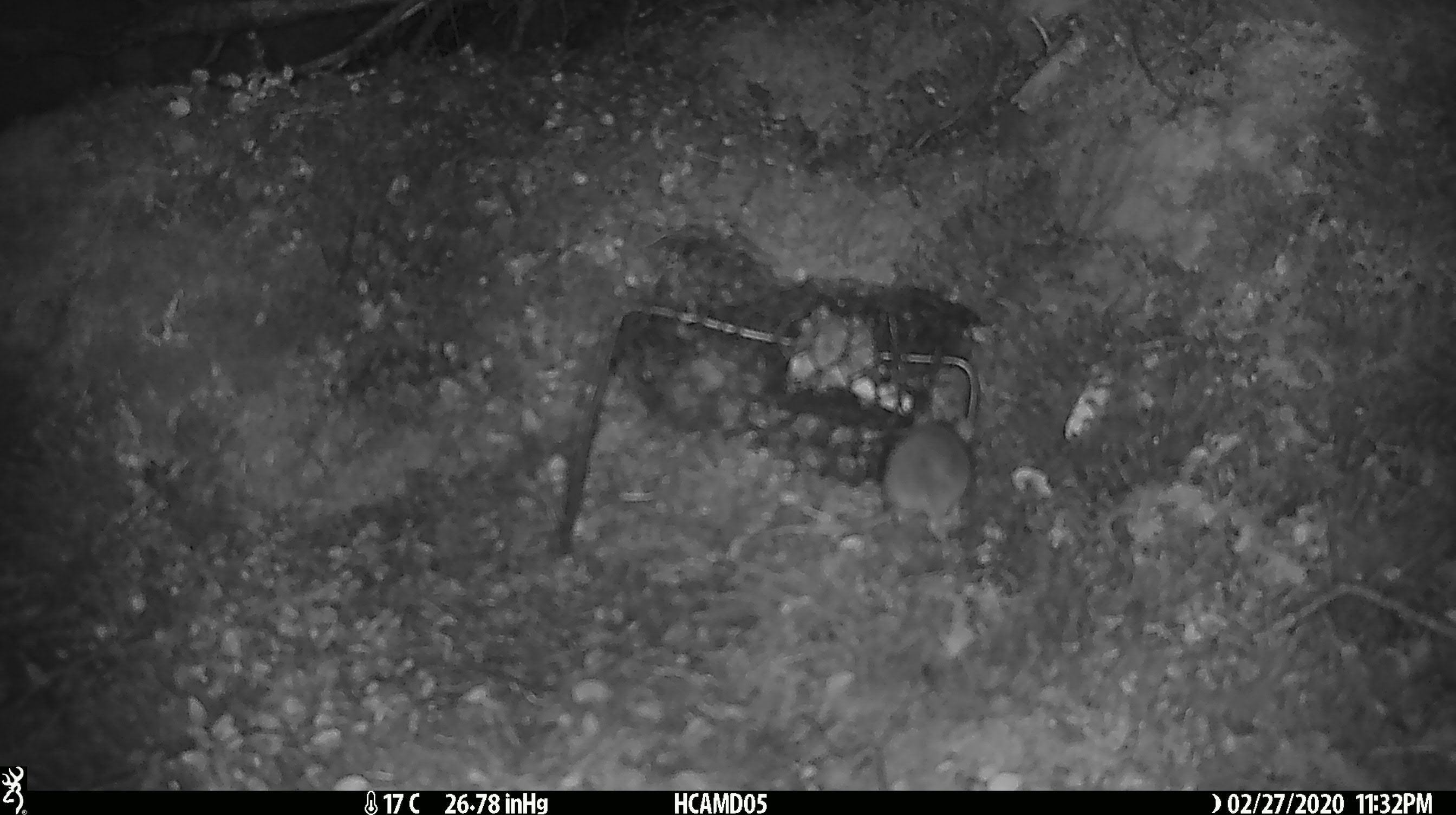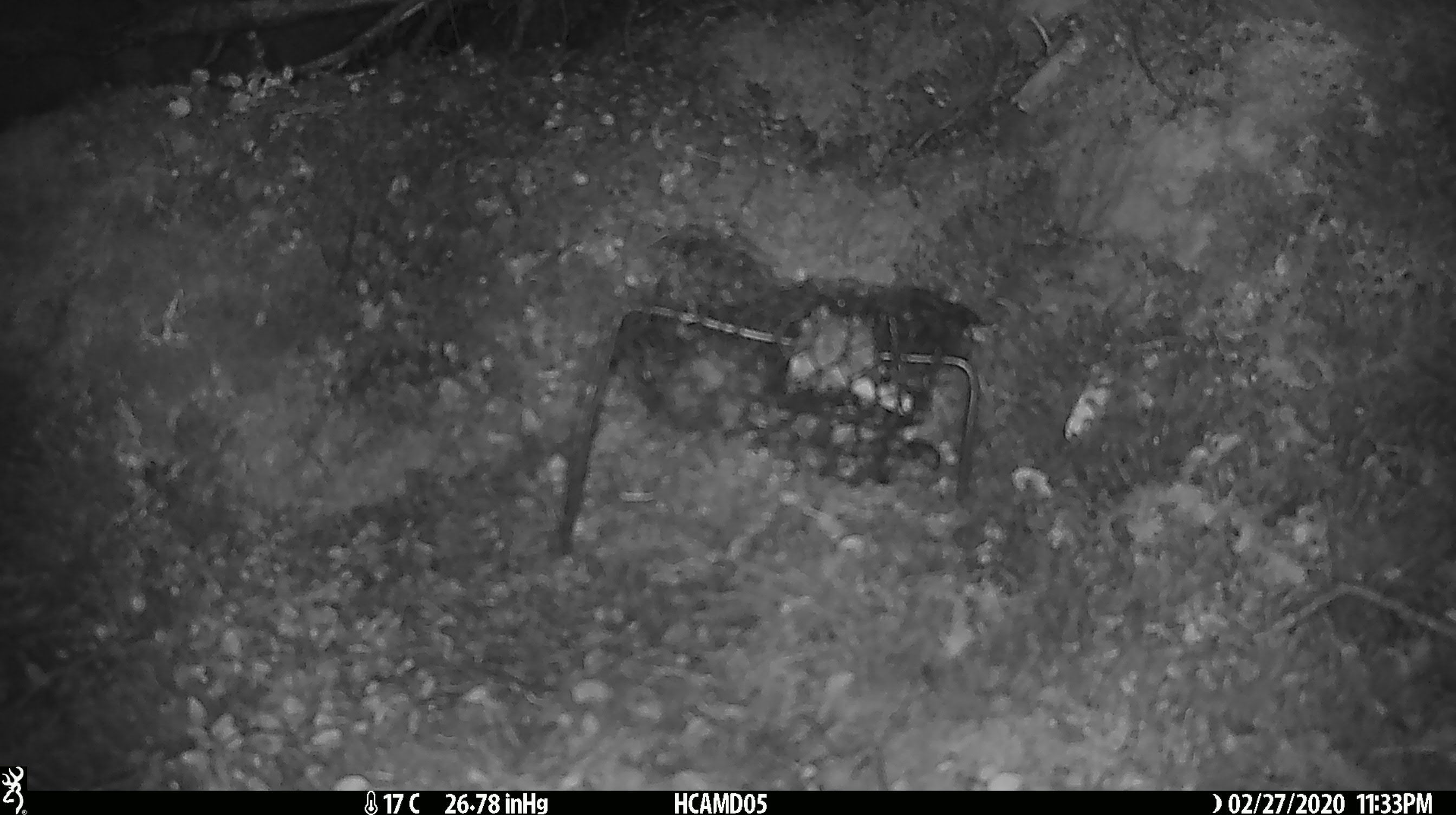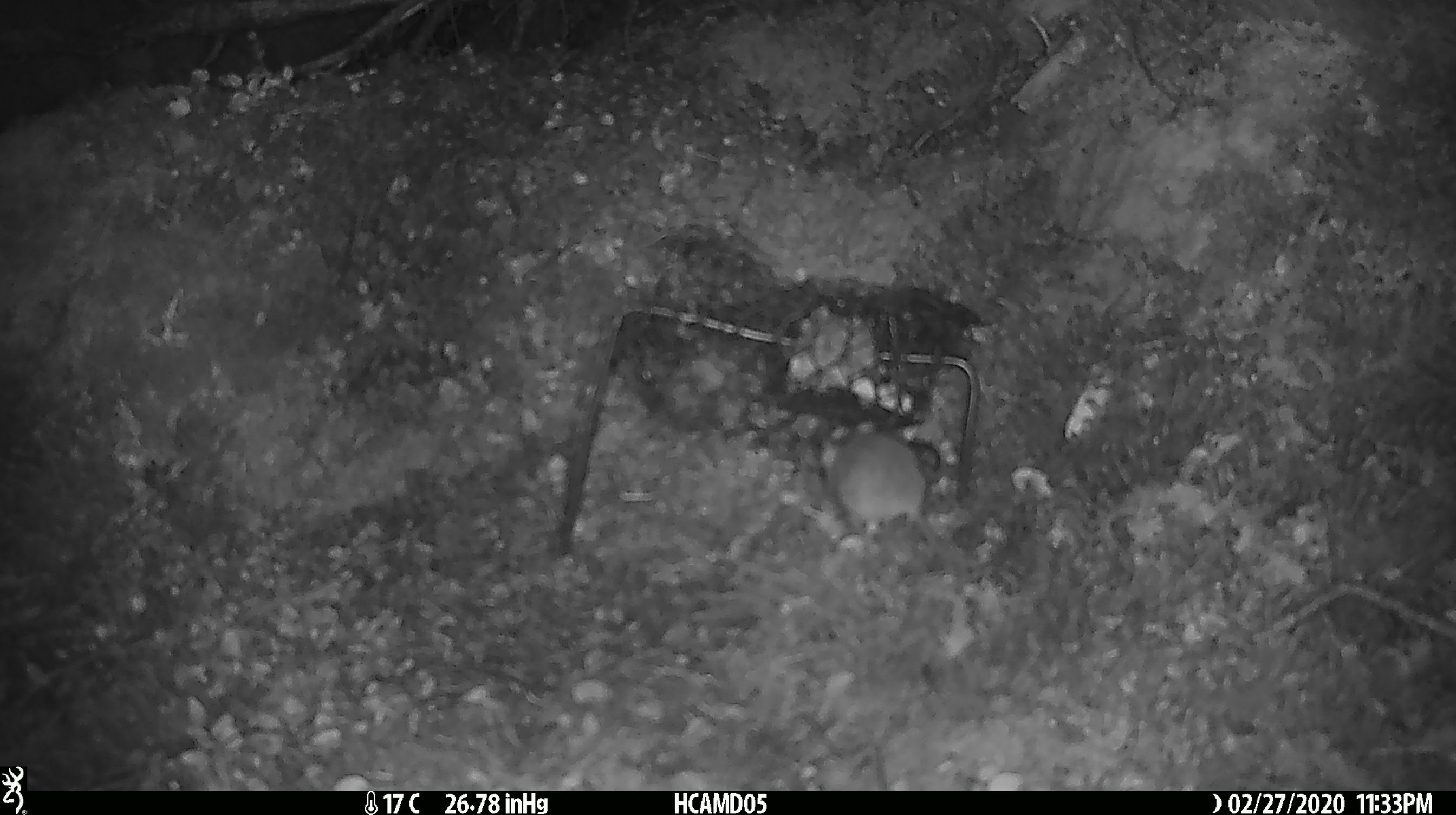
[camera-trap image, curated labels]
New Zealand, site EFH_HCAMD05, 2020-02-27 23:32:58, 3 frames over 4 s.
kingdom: Animalia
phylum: Chordata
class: Mammalia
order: Rodentia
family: Muridae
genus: Mus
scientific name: Mus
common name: mouse